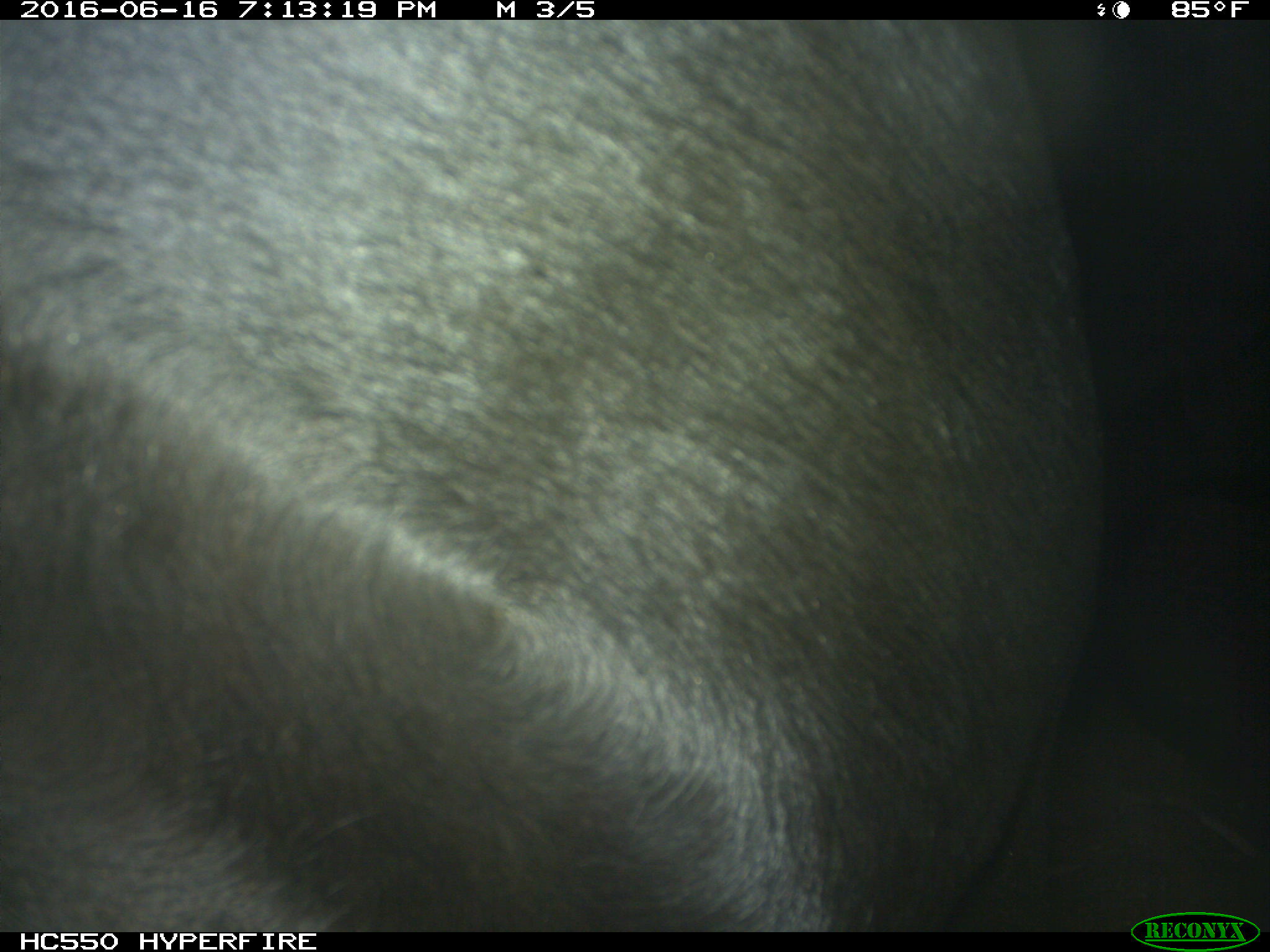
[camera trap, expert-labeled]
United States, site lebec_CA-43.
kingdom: Animalia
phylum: Chordata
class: Mammalia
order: Artiodactyla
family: Bovidae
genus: Bos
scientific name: Bos taurus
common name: domestic cow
Bos taurus (domestic cow).